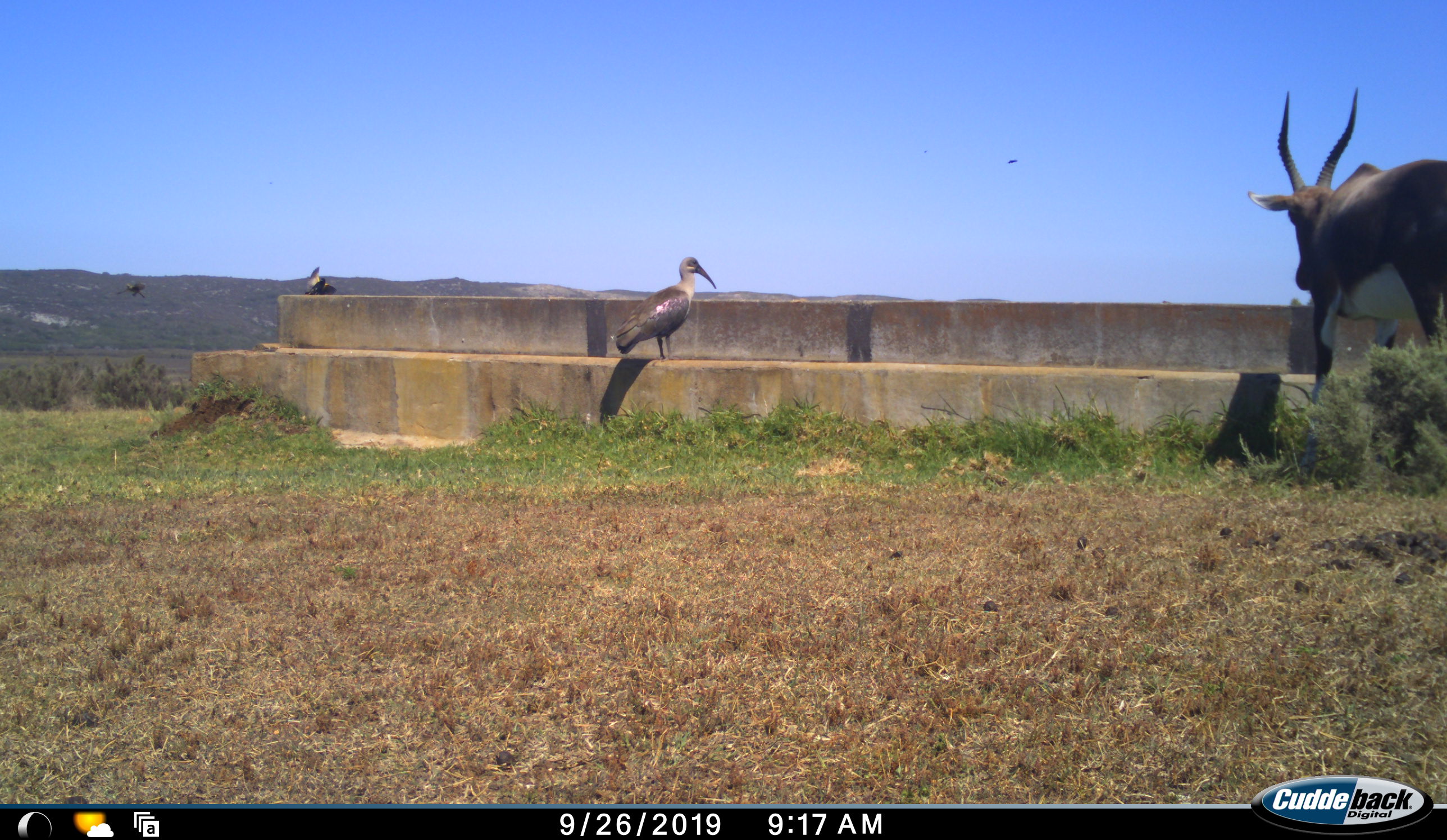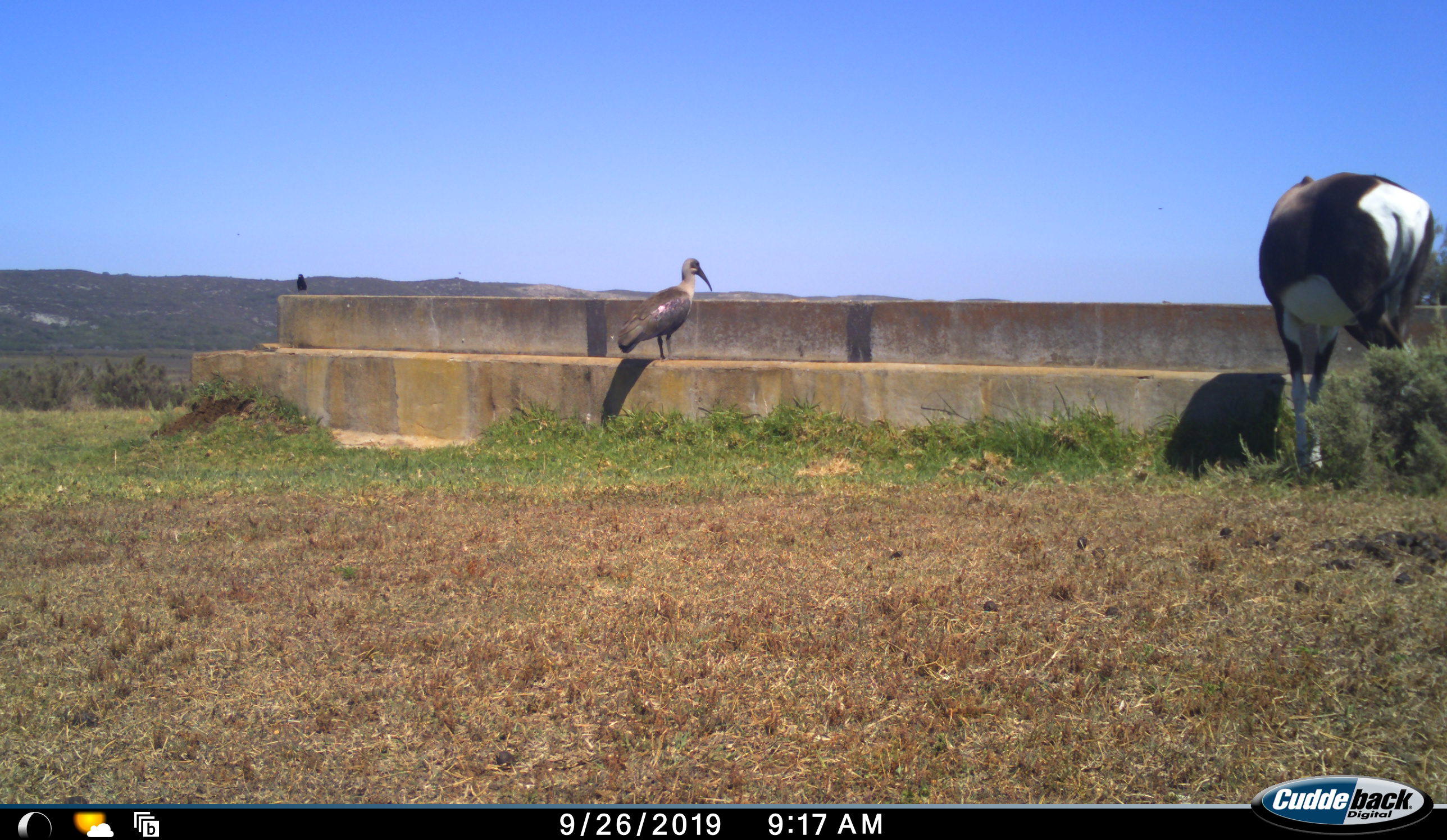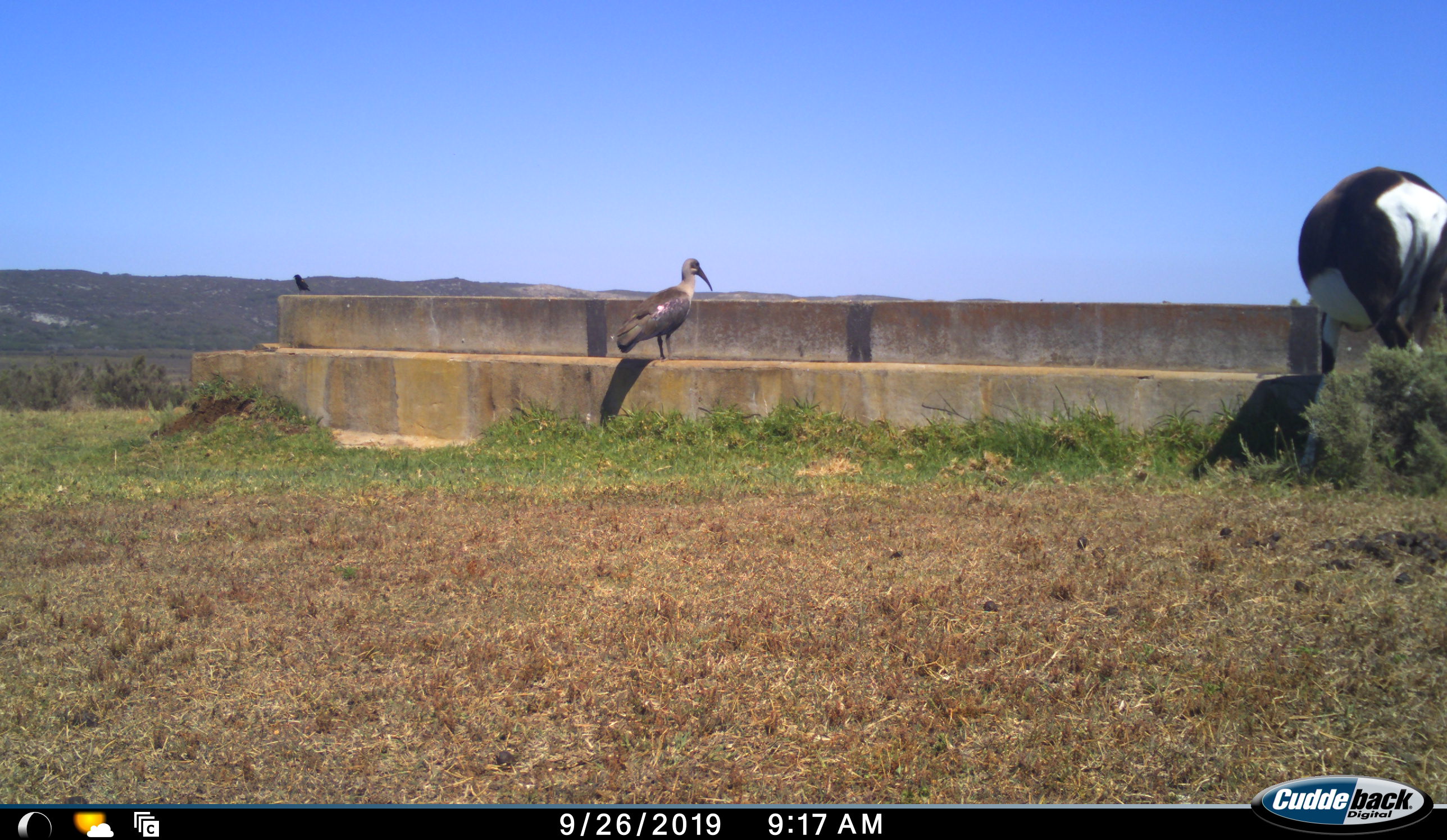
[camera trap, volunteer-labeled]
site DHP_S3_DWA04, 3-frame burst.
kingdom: Animalia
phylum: Chordata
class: Aves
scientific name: Aves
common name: bird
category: birdother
Birdother (bird) (Aves), count 3. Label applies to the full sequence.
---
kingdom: Animalia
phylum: Chordata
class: Mammalia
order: Artiodactyla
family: Bovidae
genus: Damaliscus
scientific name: Damaliscus pygargus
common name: bontebok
Bontebok (Damaliscus pygargus), count 1. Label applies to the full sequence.